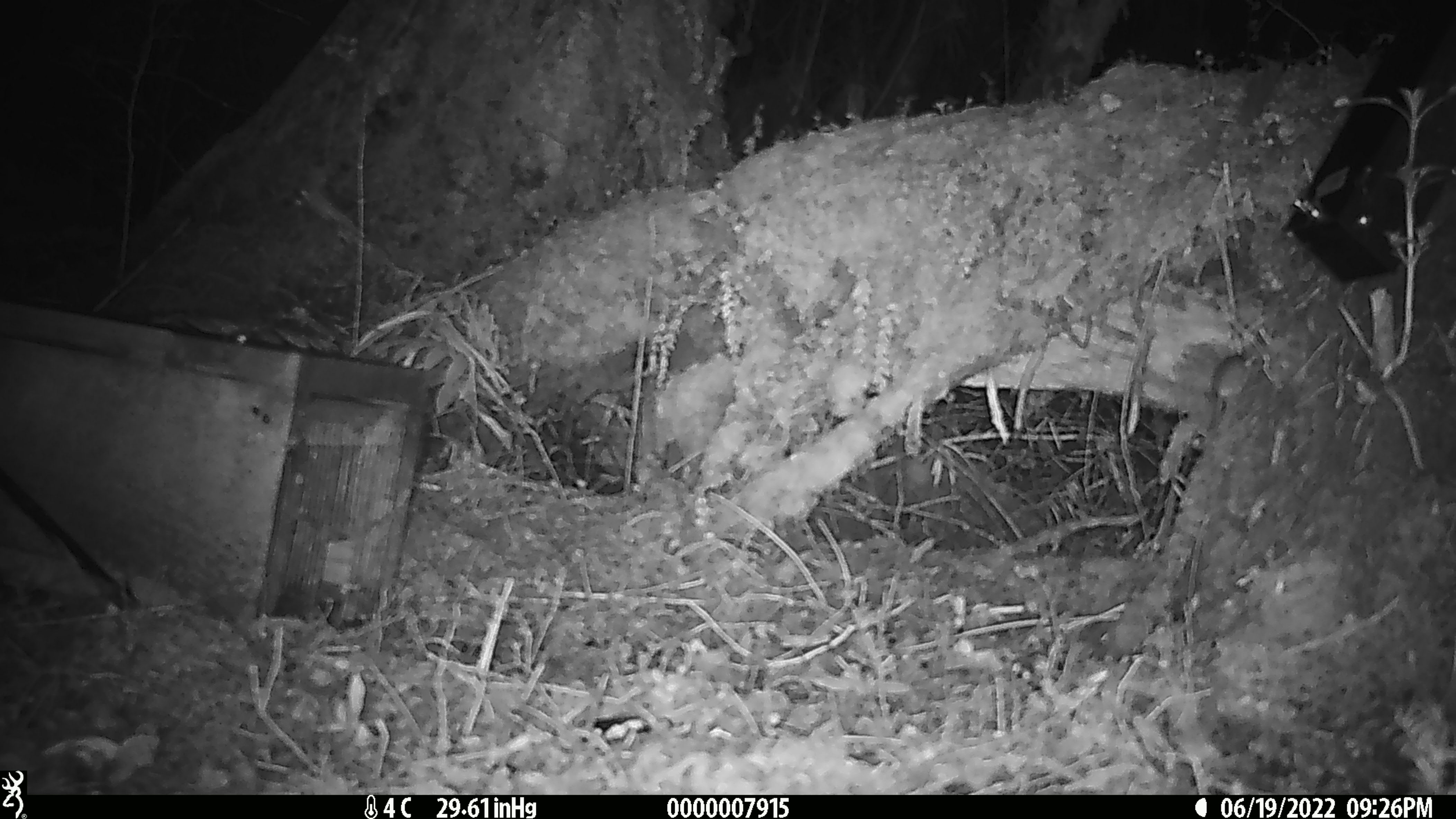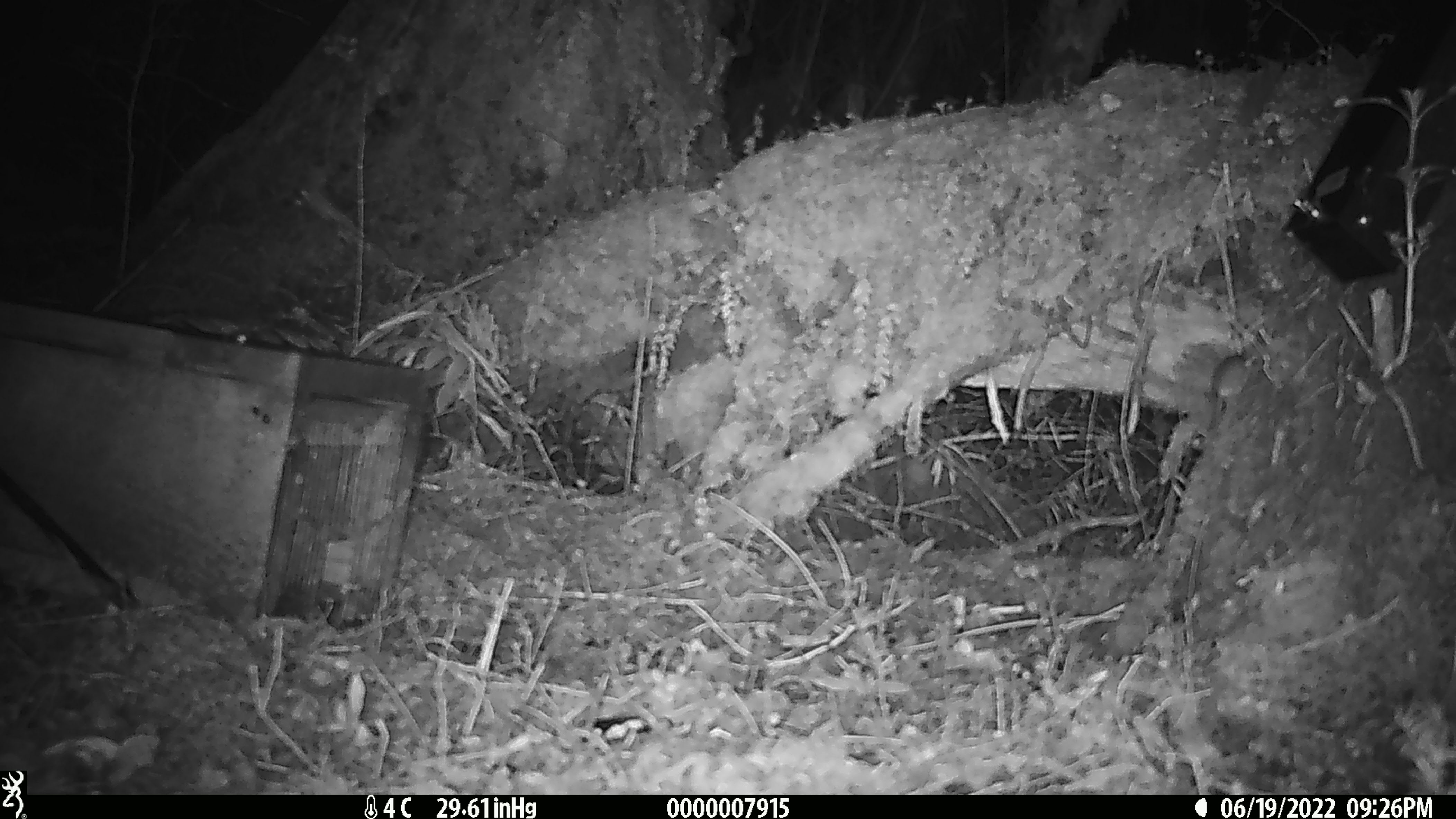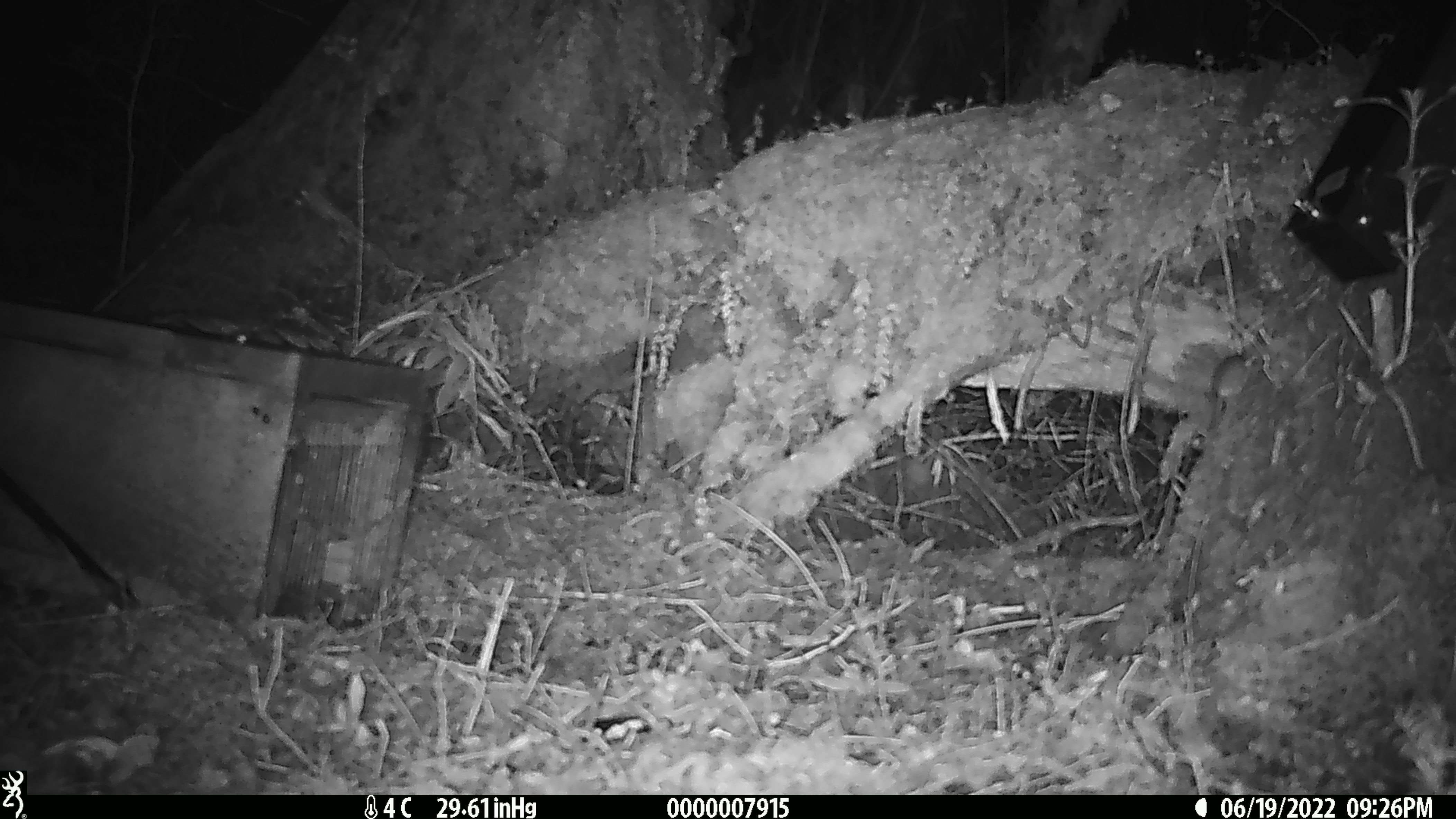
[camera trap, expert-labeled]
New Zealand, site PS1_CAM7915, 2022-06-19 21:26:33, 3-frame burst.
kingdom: Animalia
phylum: Chordata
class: Mammalia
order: Rodentia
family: Muridae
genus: Mus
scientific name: Mus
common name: mouse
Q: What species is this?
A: Mouse (Mus).